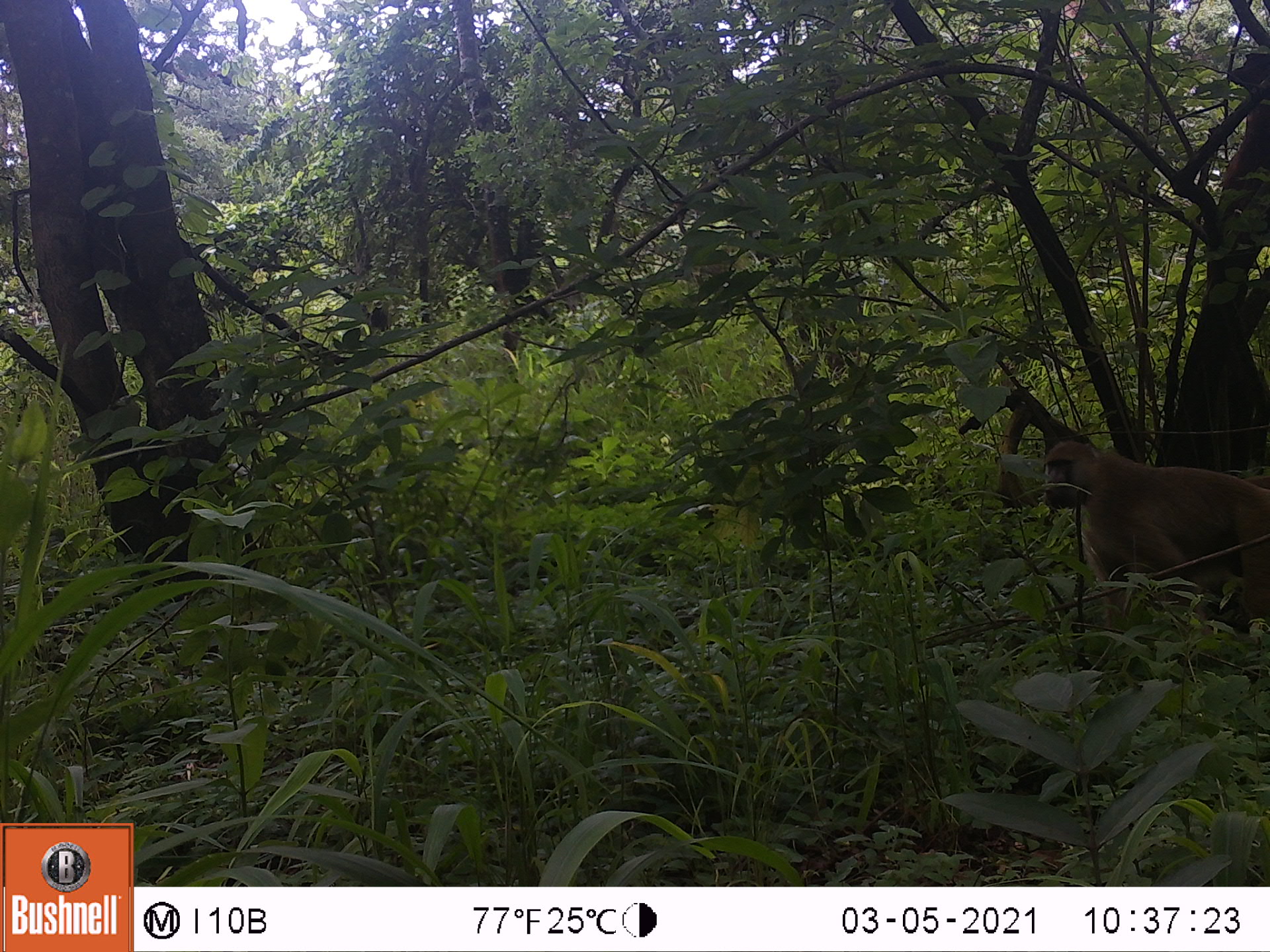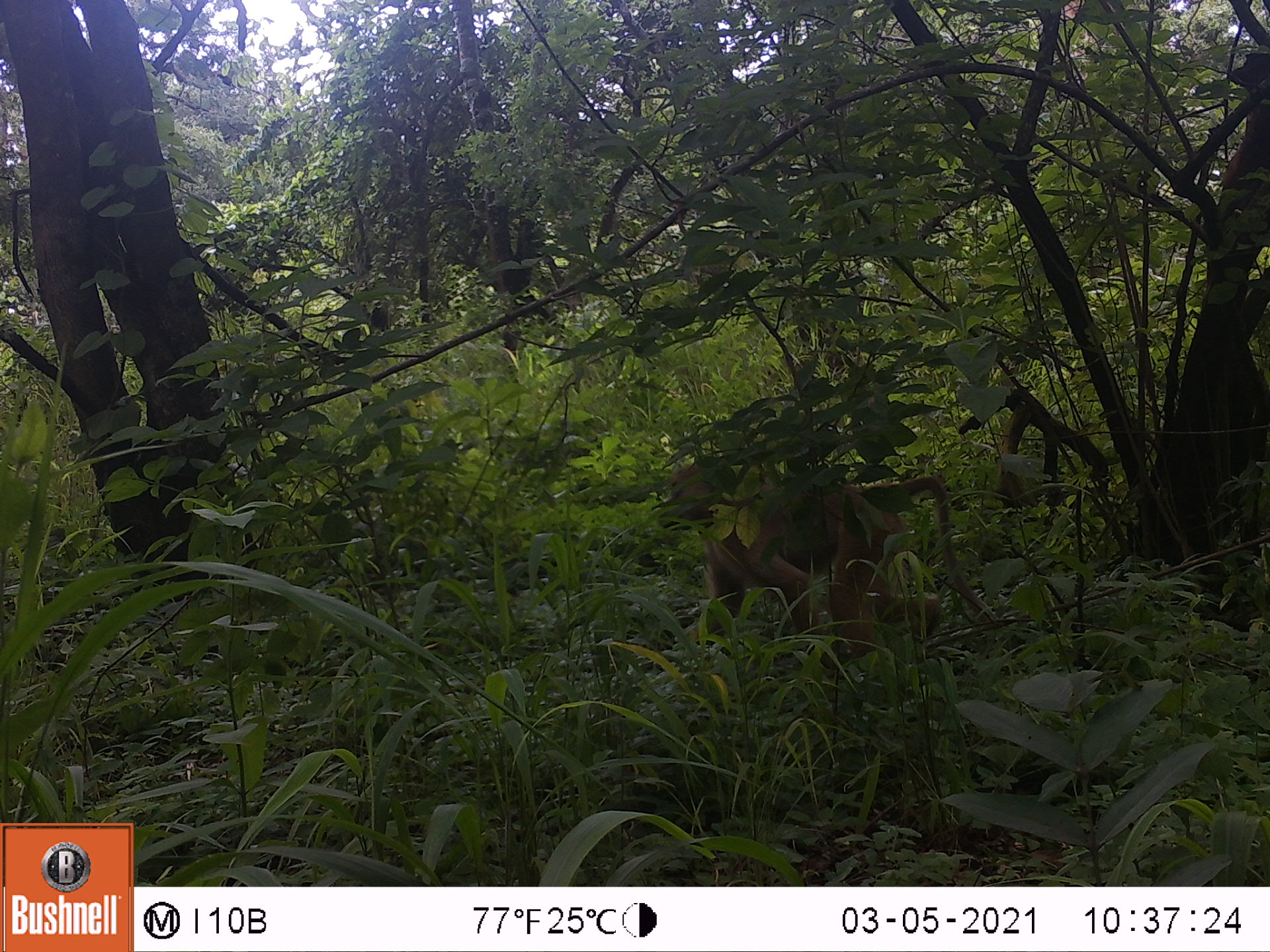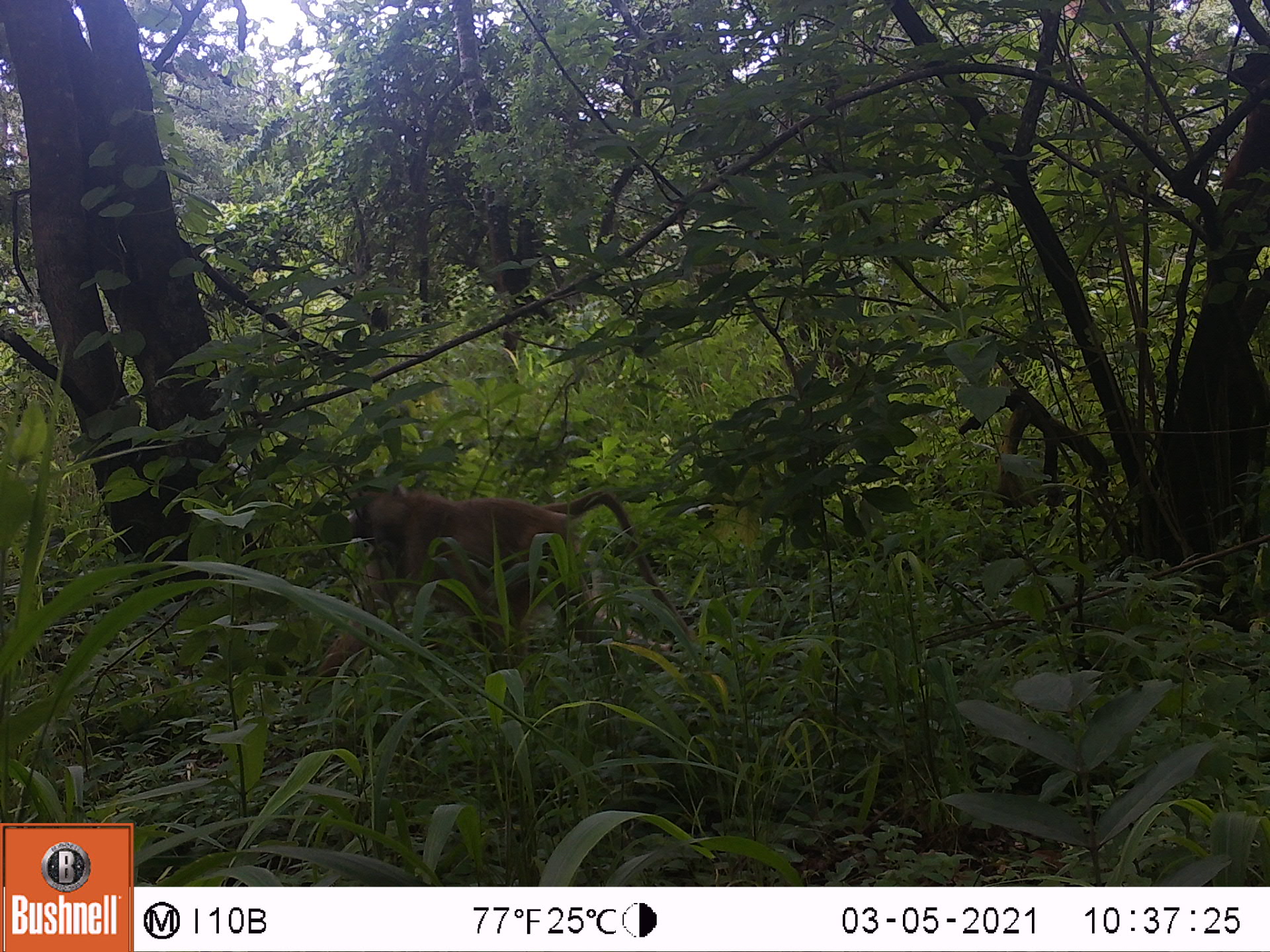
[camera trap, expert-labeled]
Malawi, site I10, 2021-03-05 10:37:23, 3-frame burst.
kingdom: Animalia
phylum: Chordata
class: Mammalia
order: Primates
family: Cercopithecidae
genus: Papio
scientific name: Papio cynocephalus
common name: yellow baboon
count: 1